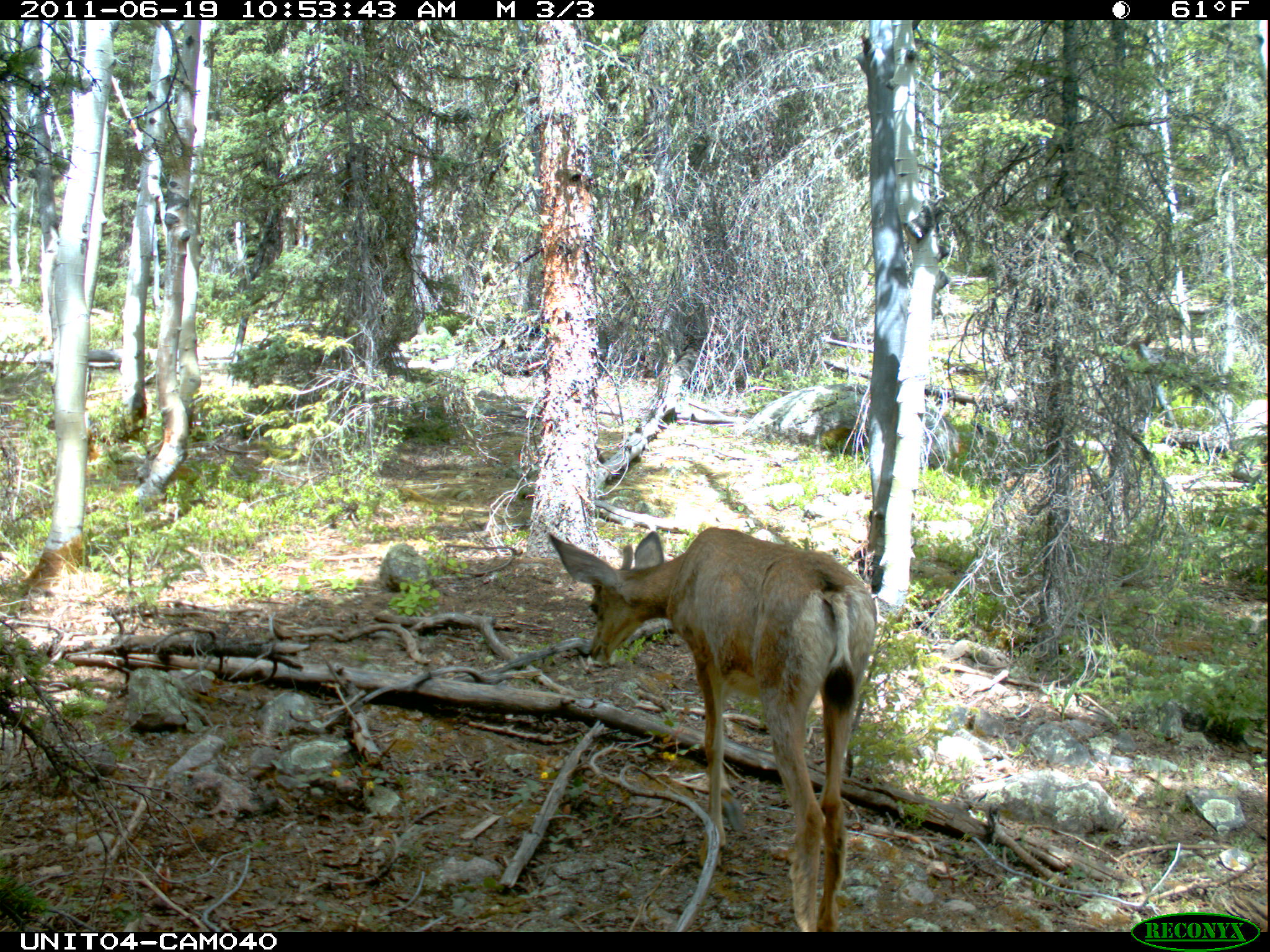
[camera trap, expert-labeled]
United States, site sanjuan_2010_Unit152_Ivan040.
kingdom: Animalia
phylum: Chordata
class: Mammalia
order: Artiodactyla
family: Cervidae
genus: Odocoileus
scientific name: Odocoileus hemionus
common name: mule deer